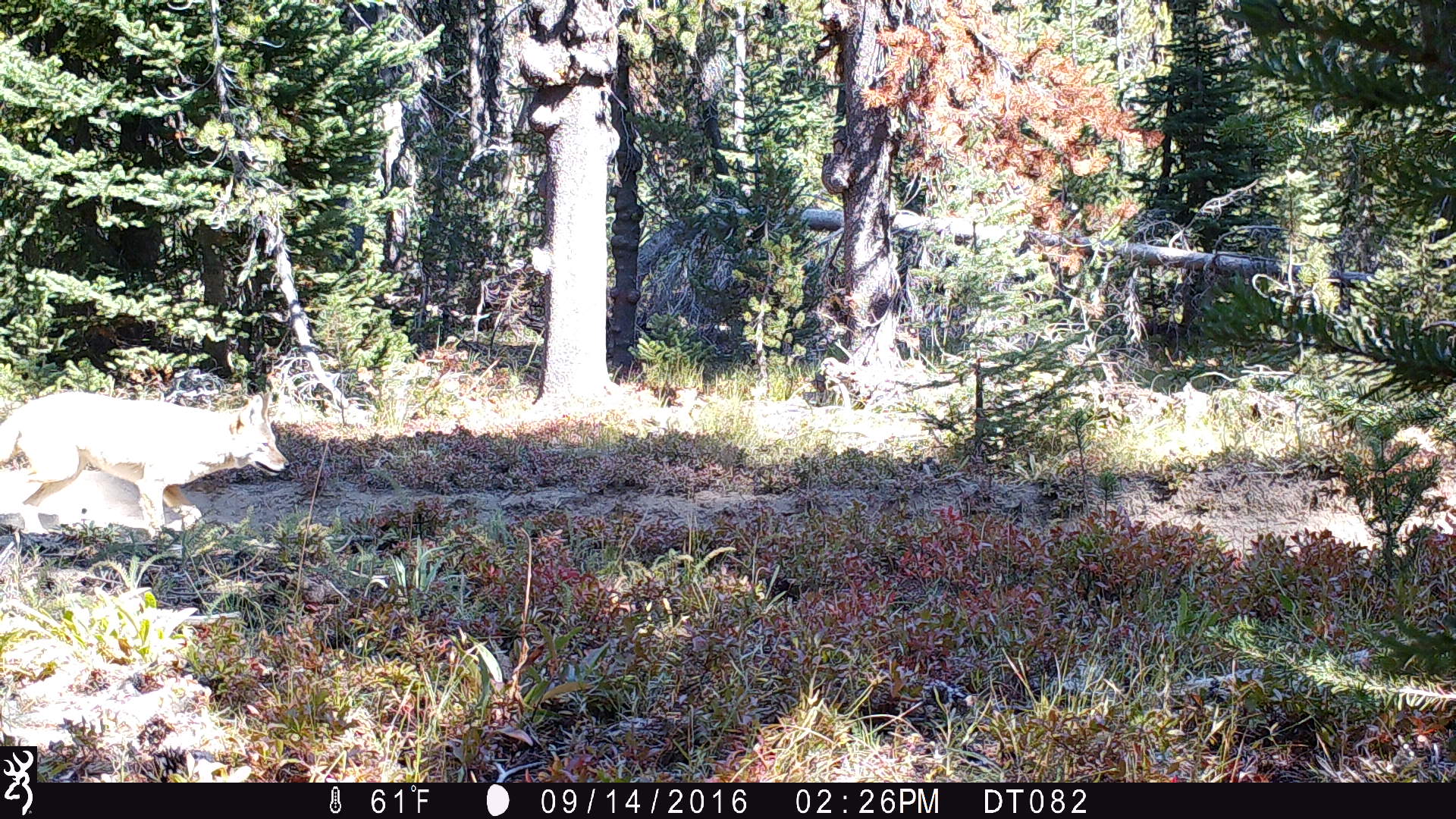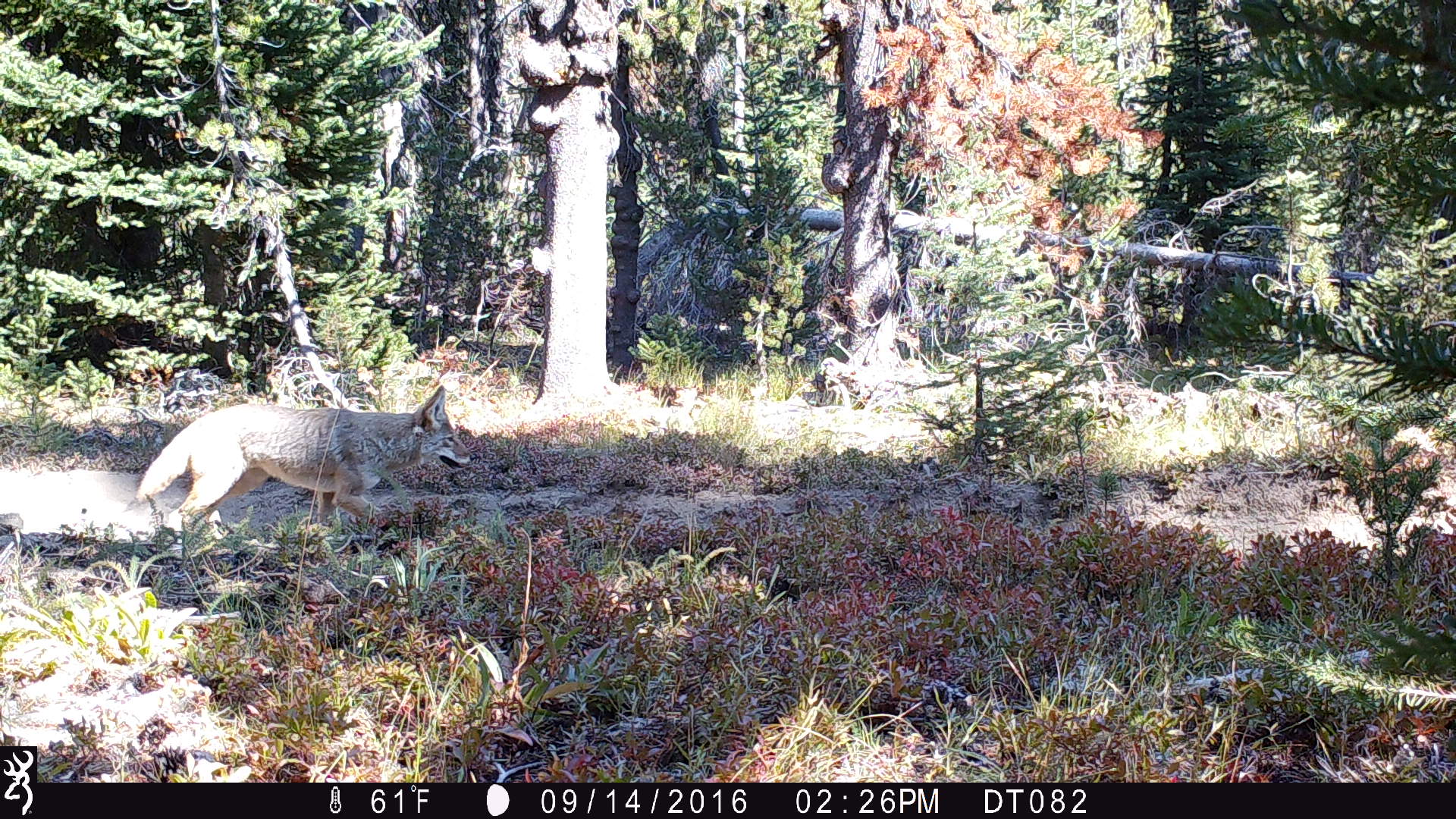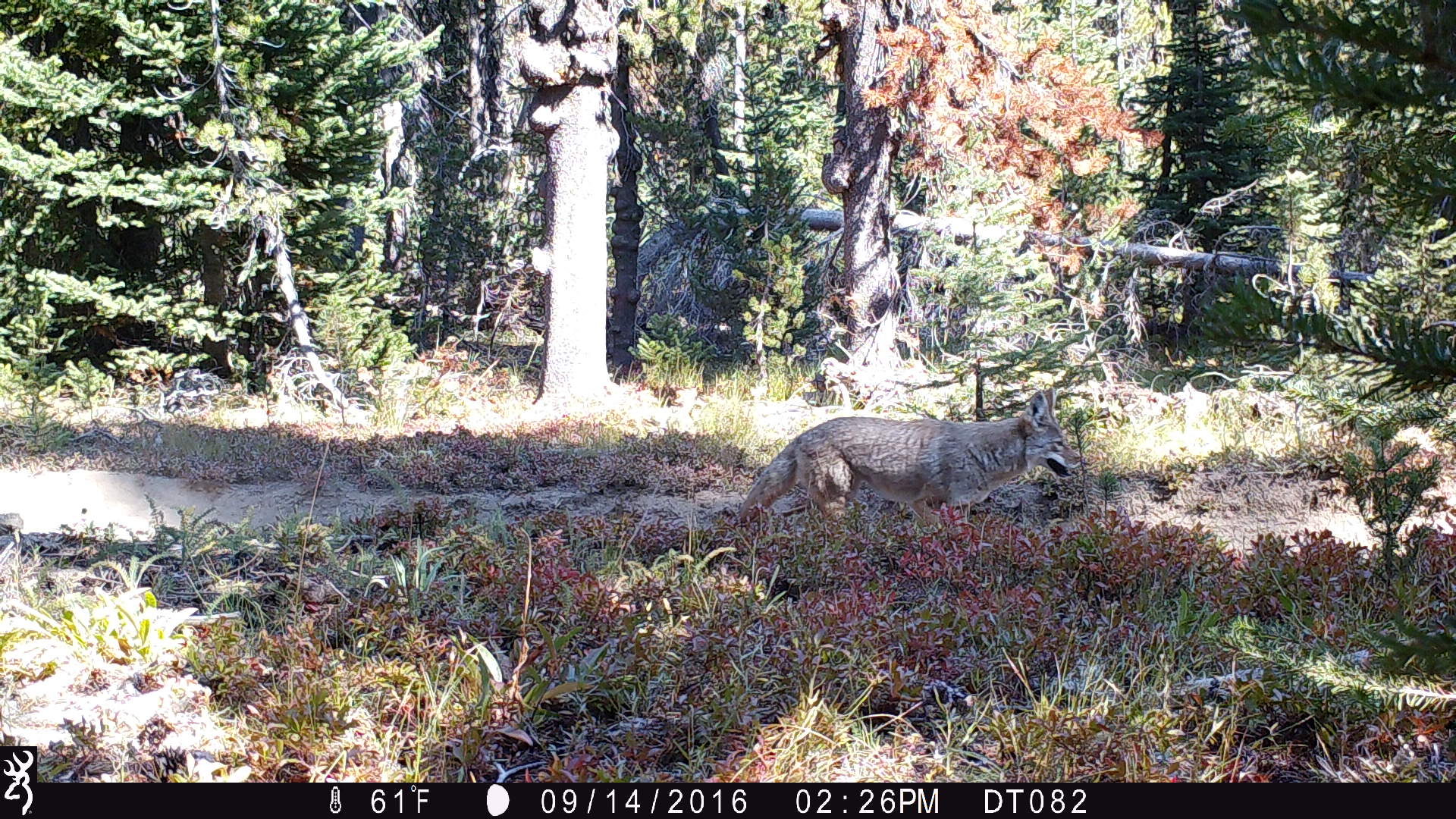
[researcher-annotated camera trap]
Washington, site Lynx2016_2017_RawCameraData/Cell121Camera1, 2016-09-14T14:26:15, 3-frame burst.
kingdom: Animalia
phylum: Chordata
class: Mammalia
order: Carnivora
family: Canidae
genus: Canis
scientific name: Canis latrans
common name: coyote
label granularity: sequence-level